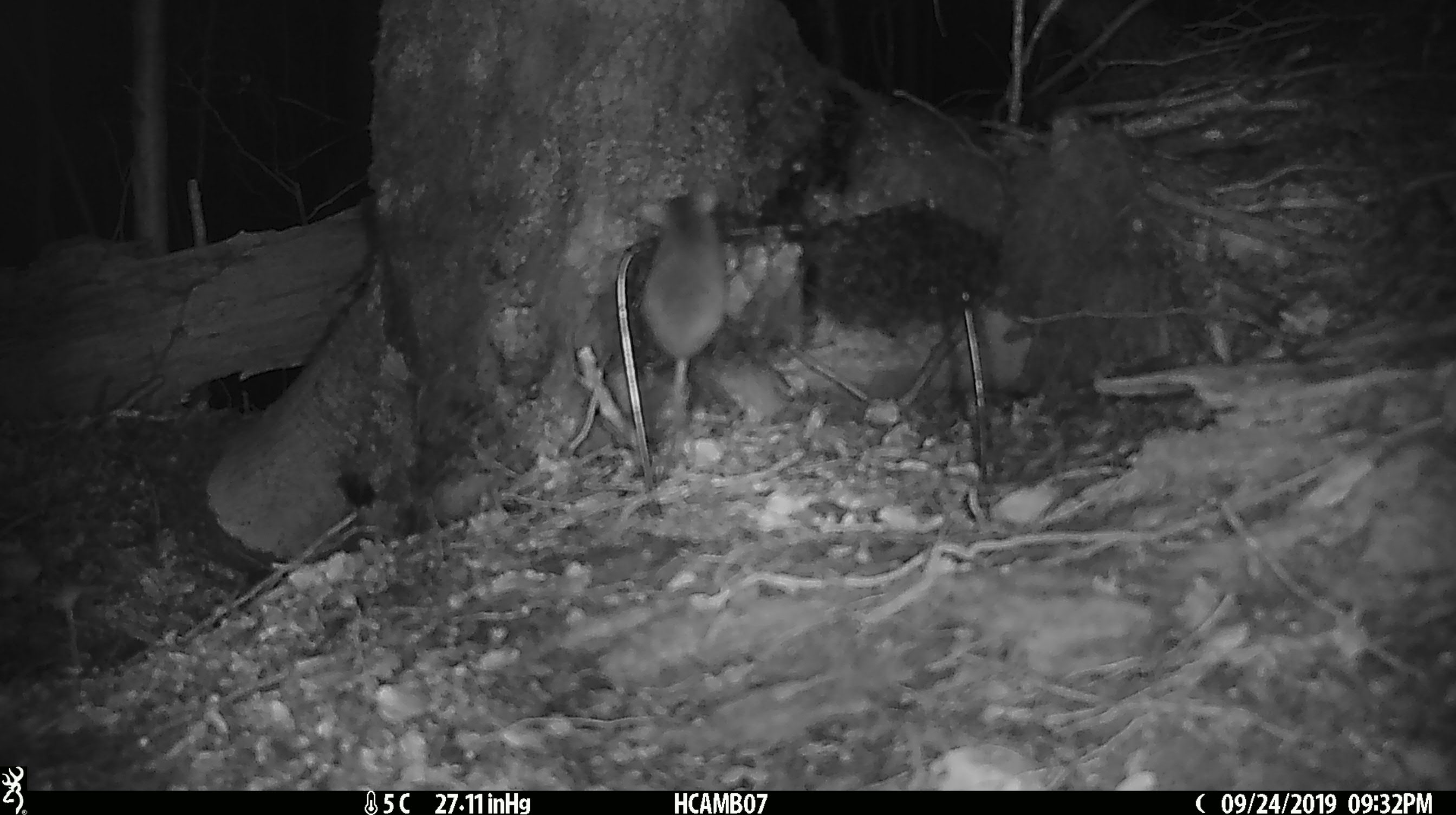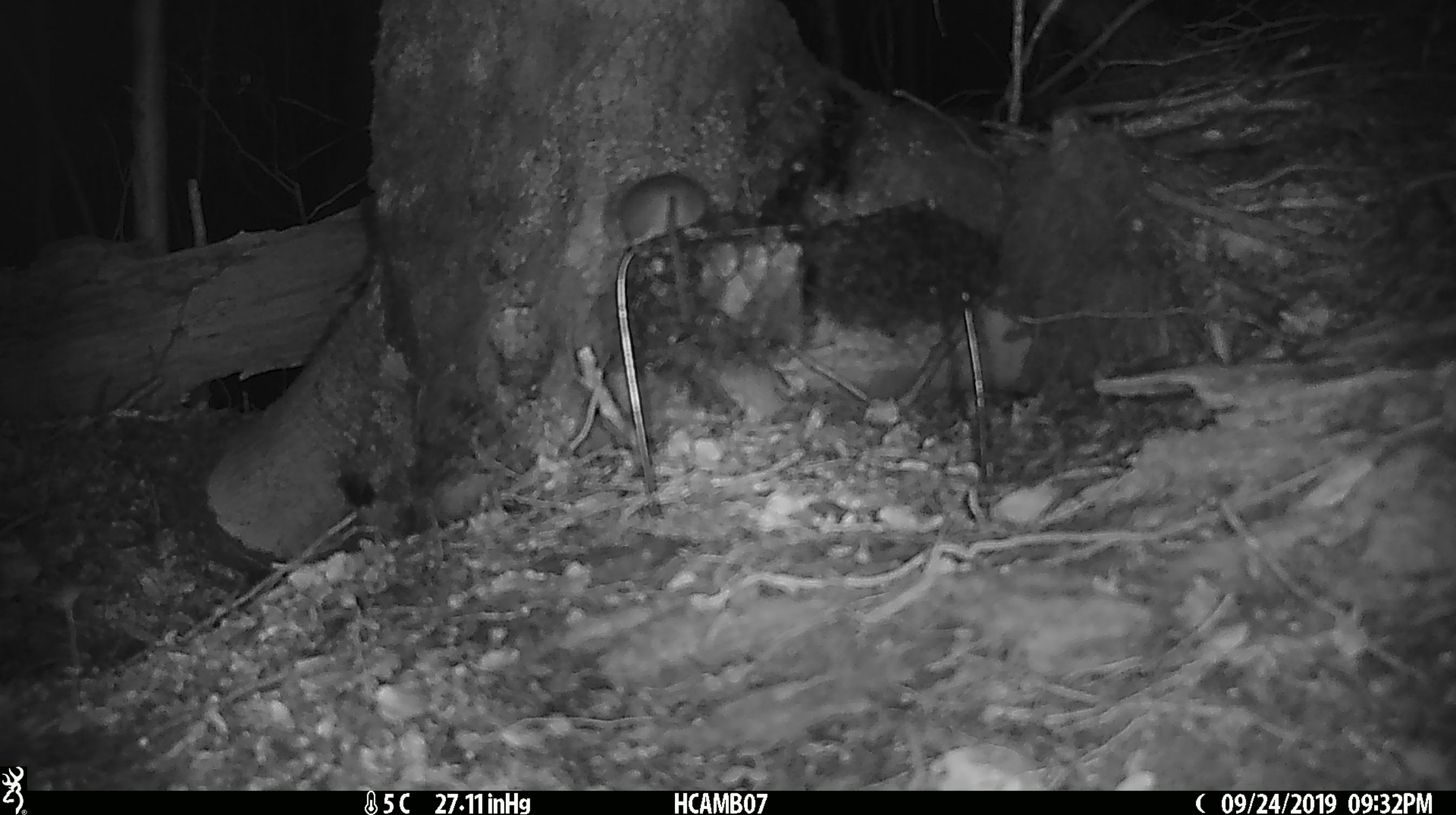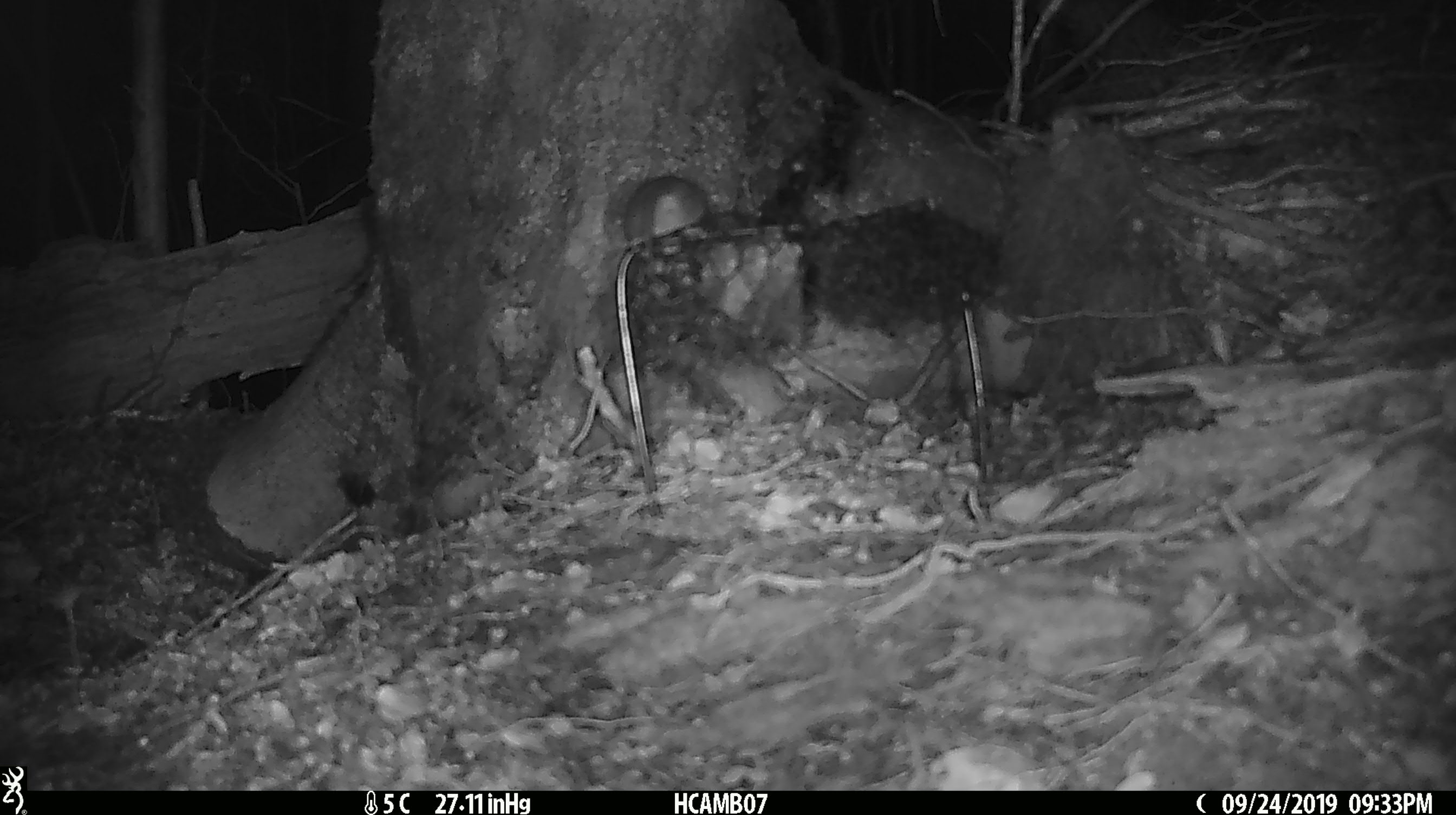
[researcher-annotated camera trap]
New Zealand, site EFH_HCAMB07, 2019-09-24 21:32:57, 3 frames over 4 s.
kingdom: Animalia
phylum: Chordata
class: Mammalia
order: Rodentia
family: Muridae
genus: Mus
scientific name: Mus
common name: mouse